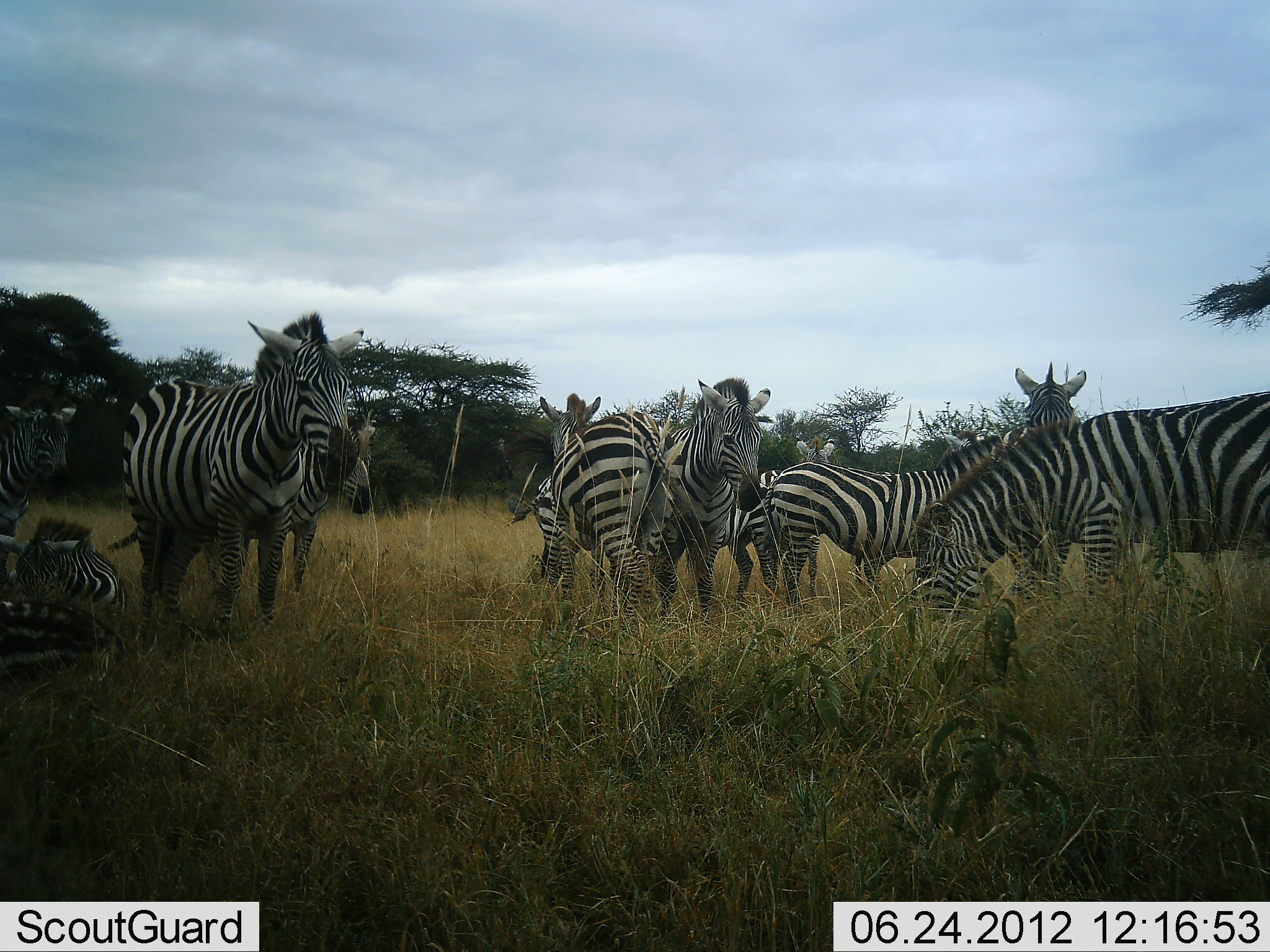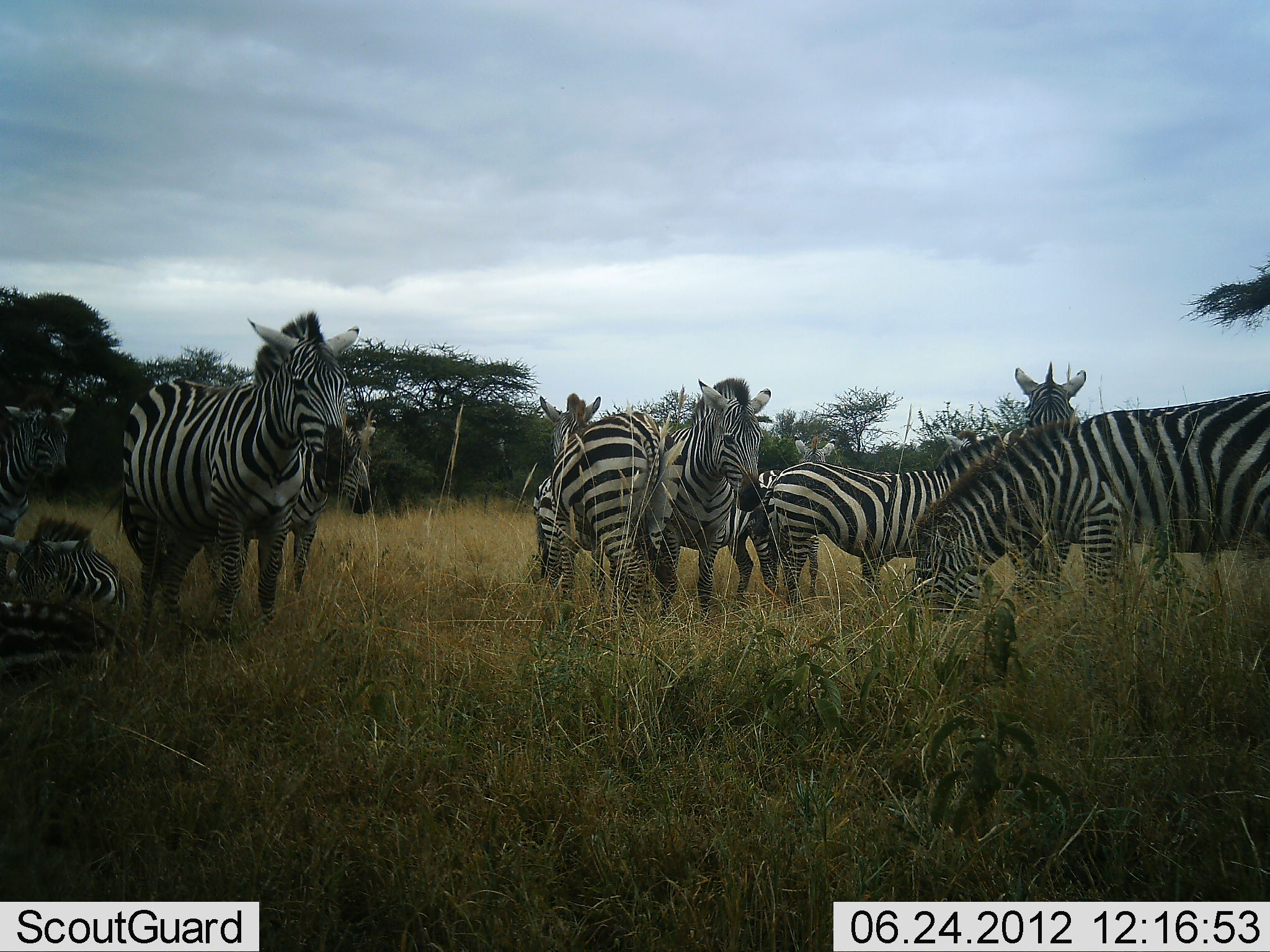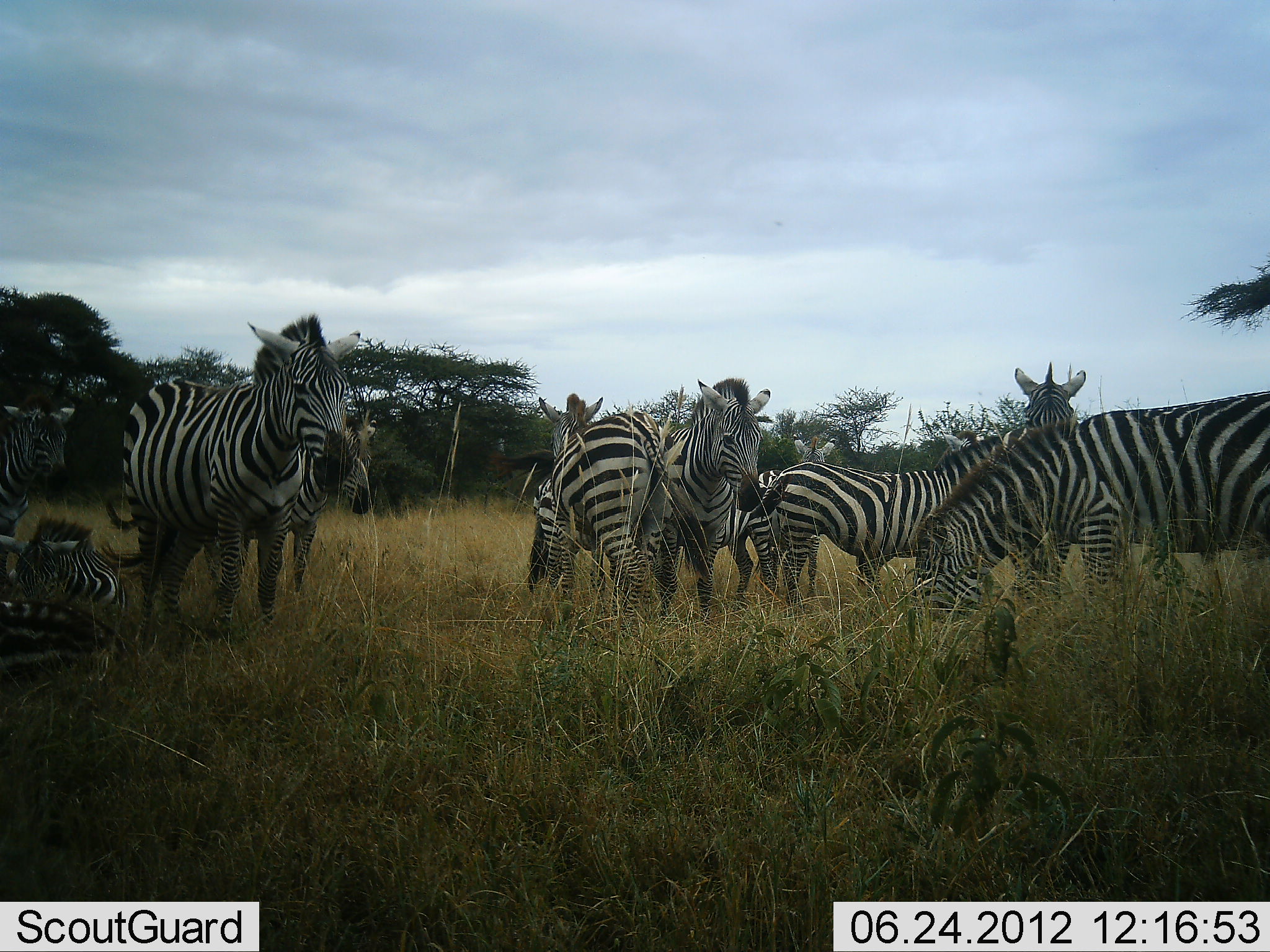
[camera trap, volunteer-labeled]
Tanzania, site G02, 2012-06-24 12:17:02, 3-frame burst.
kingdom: Animalia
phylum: Chordata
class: Mammalia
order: Perissodactyla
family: Equidae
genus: Equus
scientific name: Equus quagga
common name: plains zebra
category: zebra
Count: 11-50.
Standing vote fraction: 90%.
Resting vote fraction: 40%.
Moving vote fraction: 10%.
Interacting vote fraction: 0%.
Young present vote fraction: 20%.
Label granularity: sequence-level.